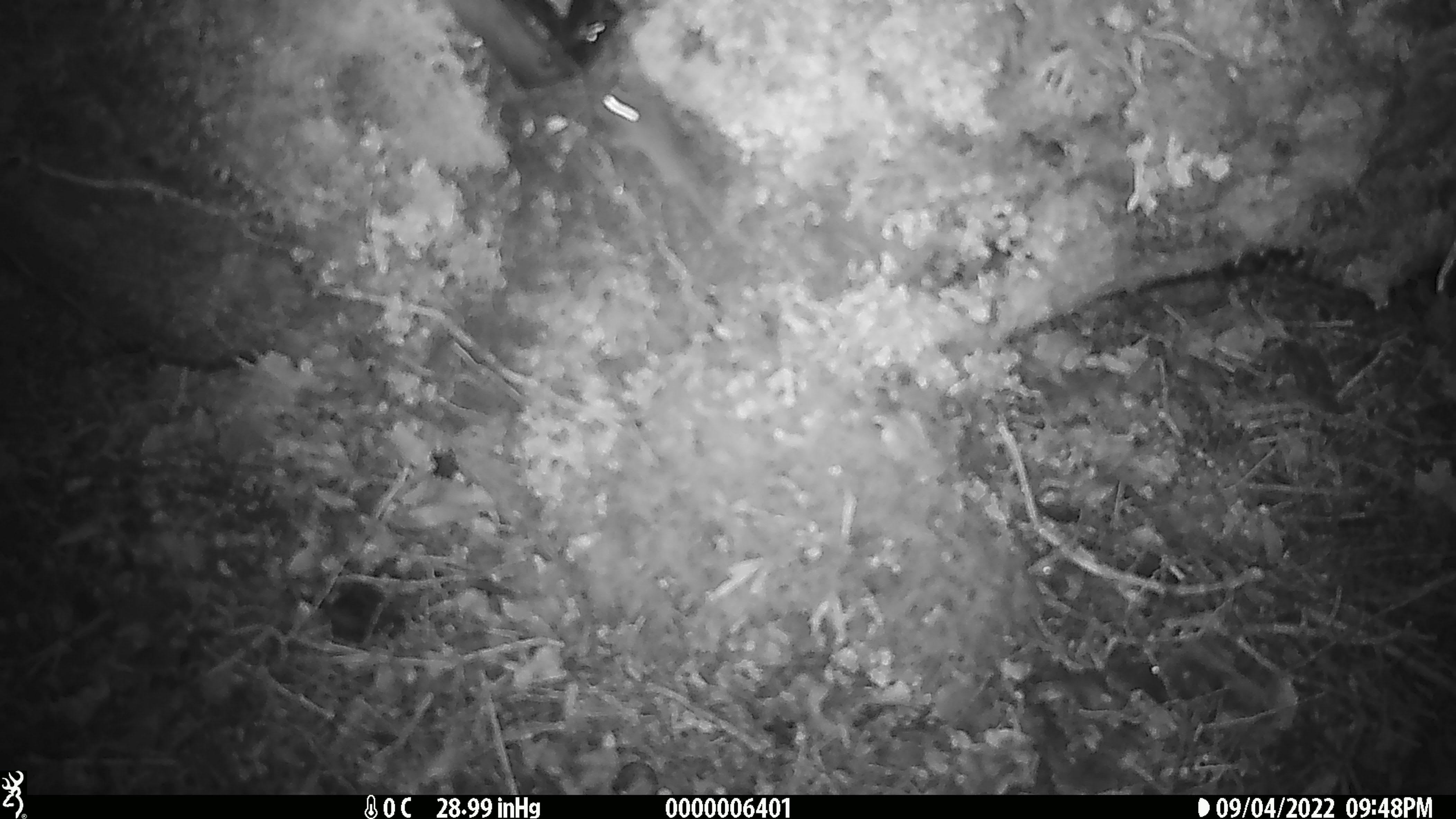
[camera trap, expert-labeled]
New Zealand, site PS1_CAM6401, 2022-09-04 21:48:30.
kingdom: Animalia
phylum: Chordata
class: Mammalia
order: Rodentia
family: Muridae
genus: Mus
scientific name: Mus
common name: mouse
Mouse (Mus).